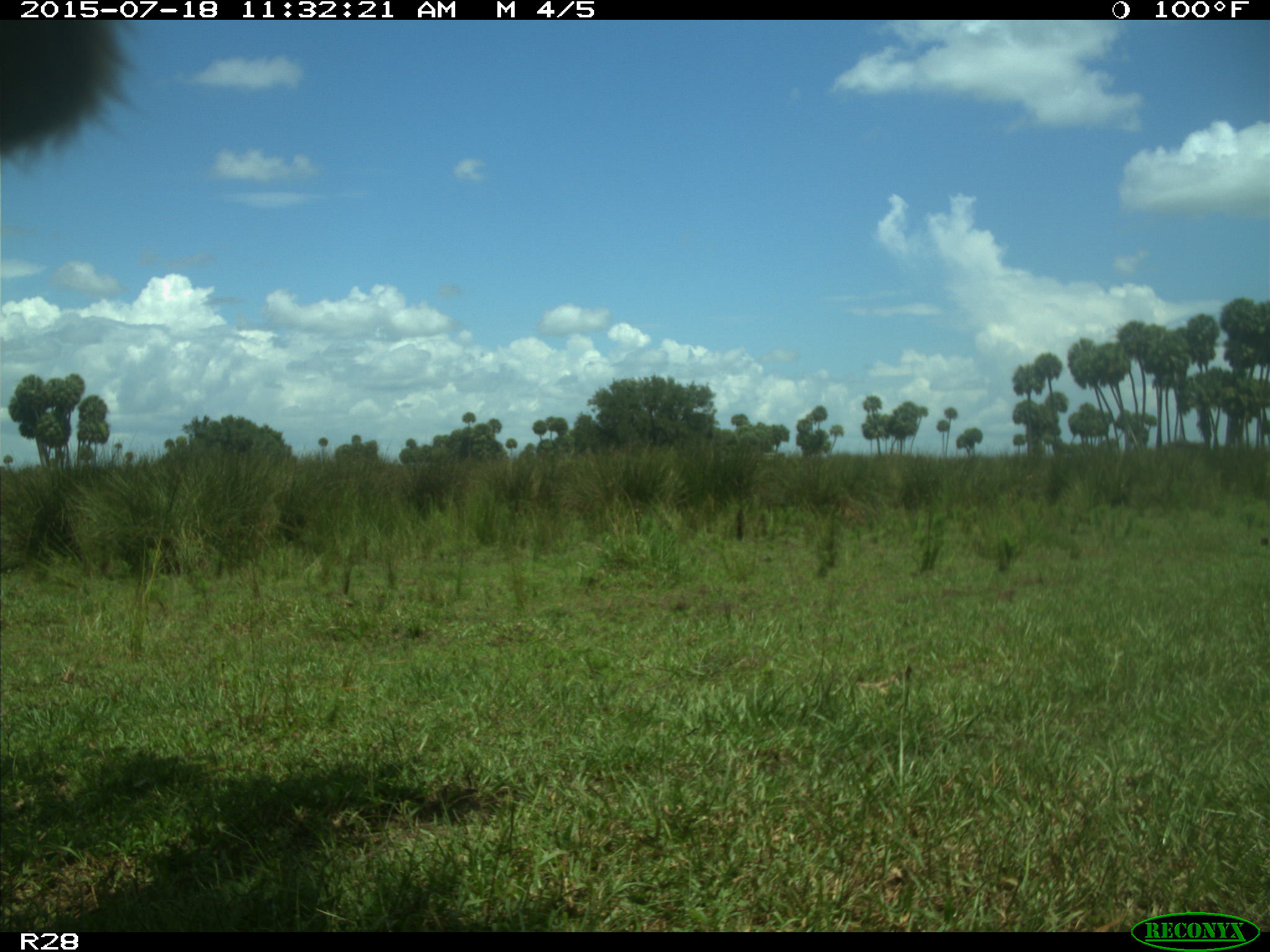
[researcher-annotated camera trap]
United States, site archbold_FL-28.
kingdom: Animalia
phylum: Chordata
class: Mammalia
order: Artiodactyla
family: Bovidae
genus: Bos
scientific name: Bos taurus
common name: domestic cow